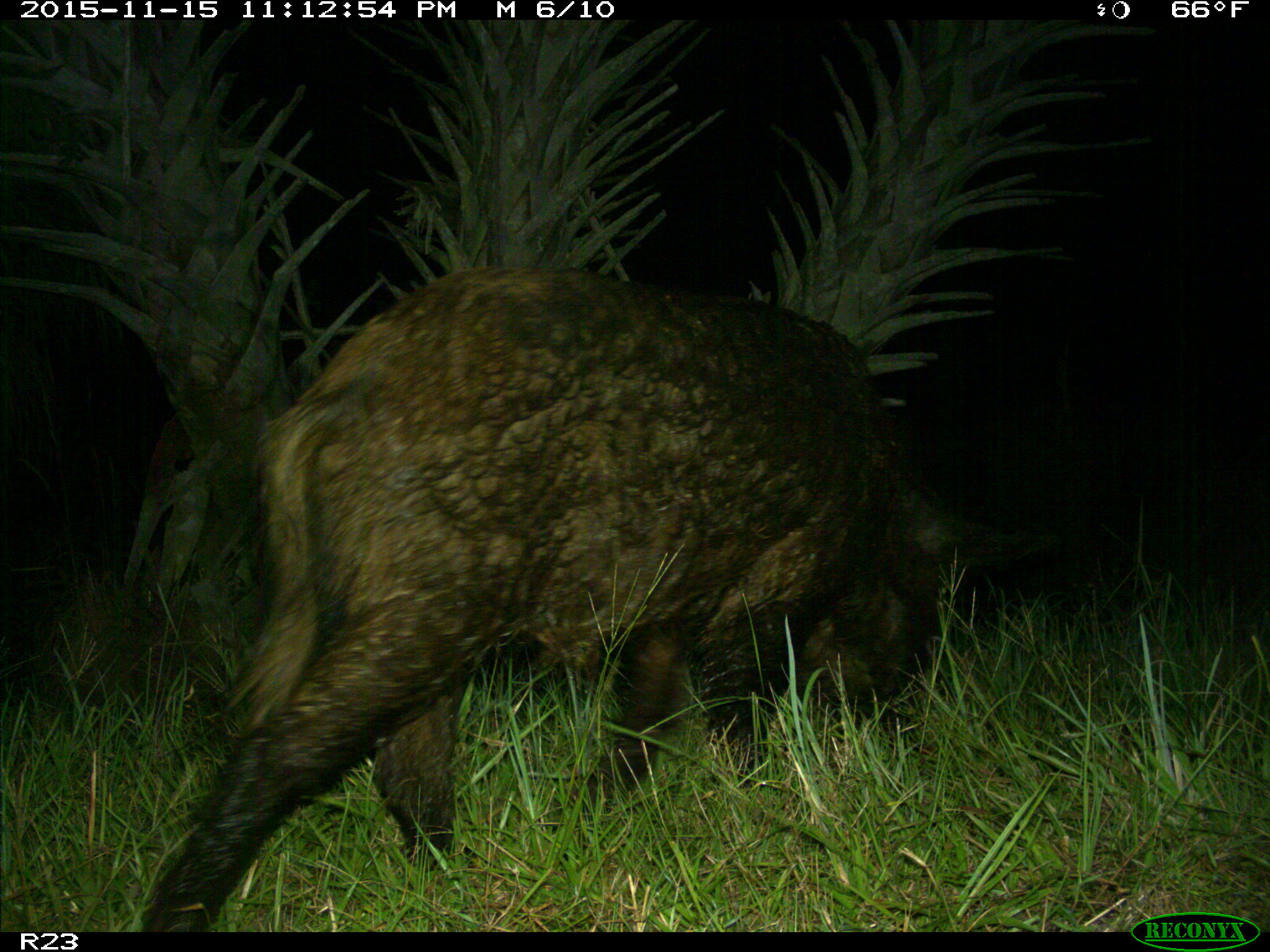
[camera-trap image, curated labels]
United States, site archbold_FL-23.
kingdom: Animalia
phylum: Chordata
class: Mammalia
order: Artiodactyla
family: Suidae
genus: Sus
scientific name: Sus scrofa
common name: wild boar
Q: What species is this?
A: Sus scrofa (wild boar).